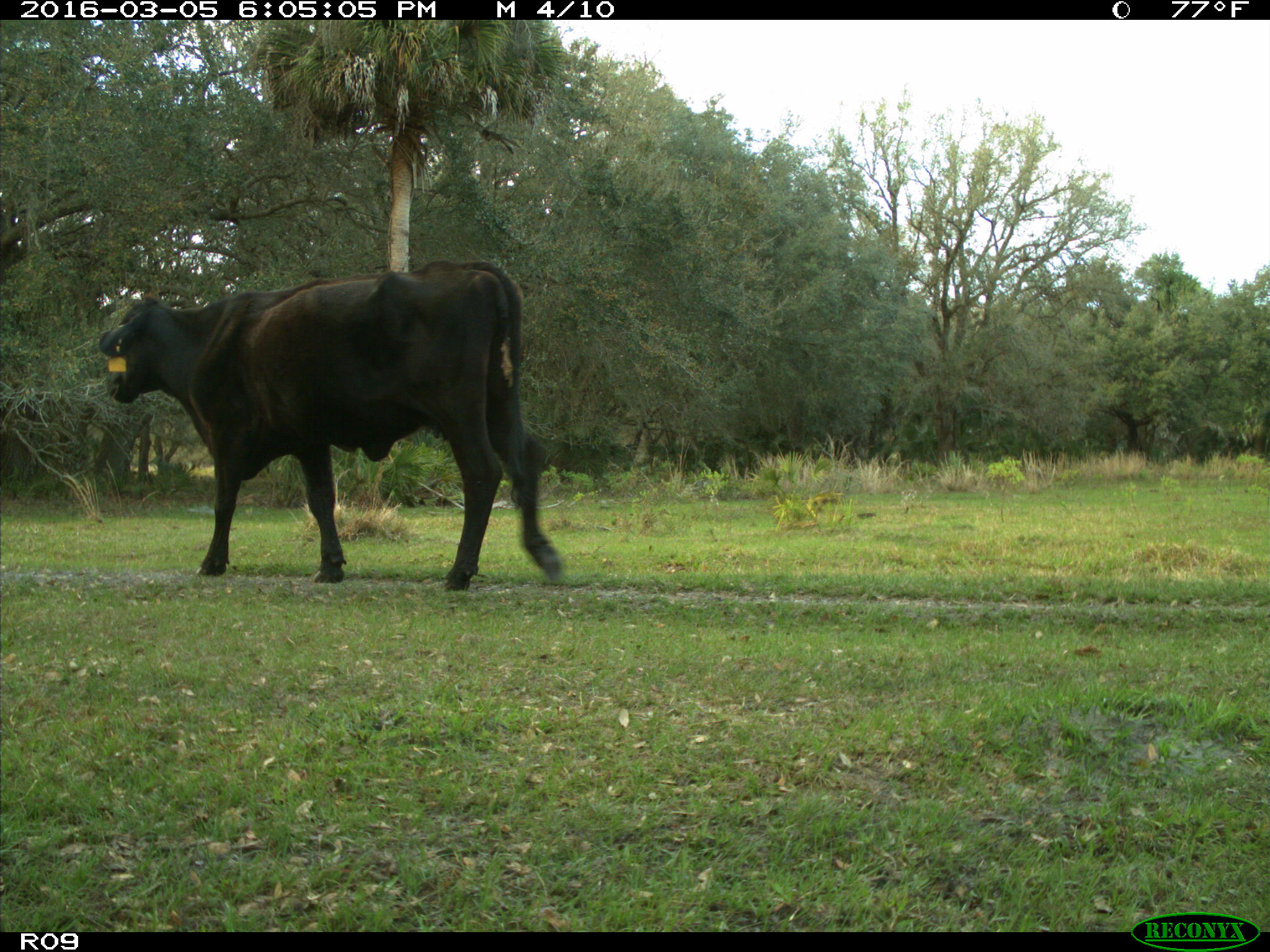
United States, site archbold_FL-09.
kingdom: Animalia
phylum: Chordata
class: Mammalia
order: Artiodactyla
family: Bovidae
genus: Bos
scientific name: Bos taurus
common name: domestic cow